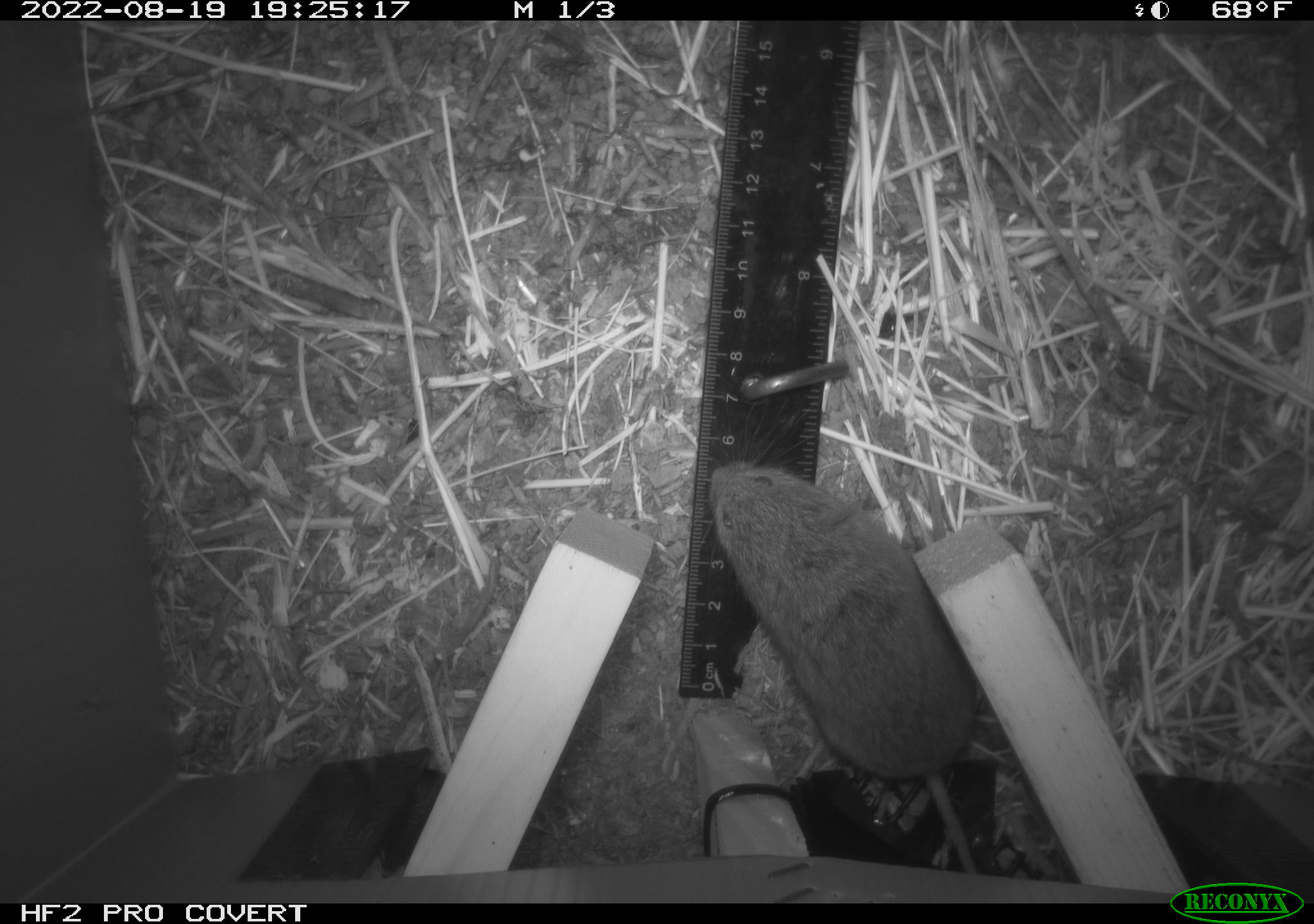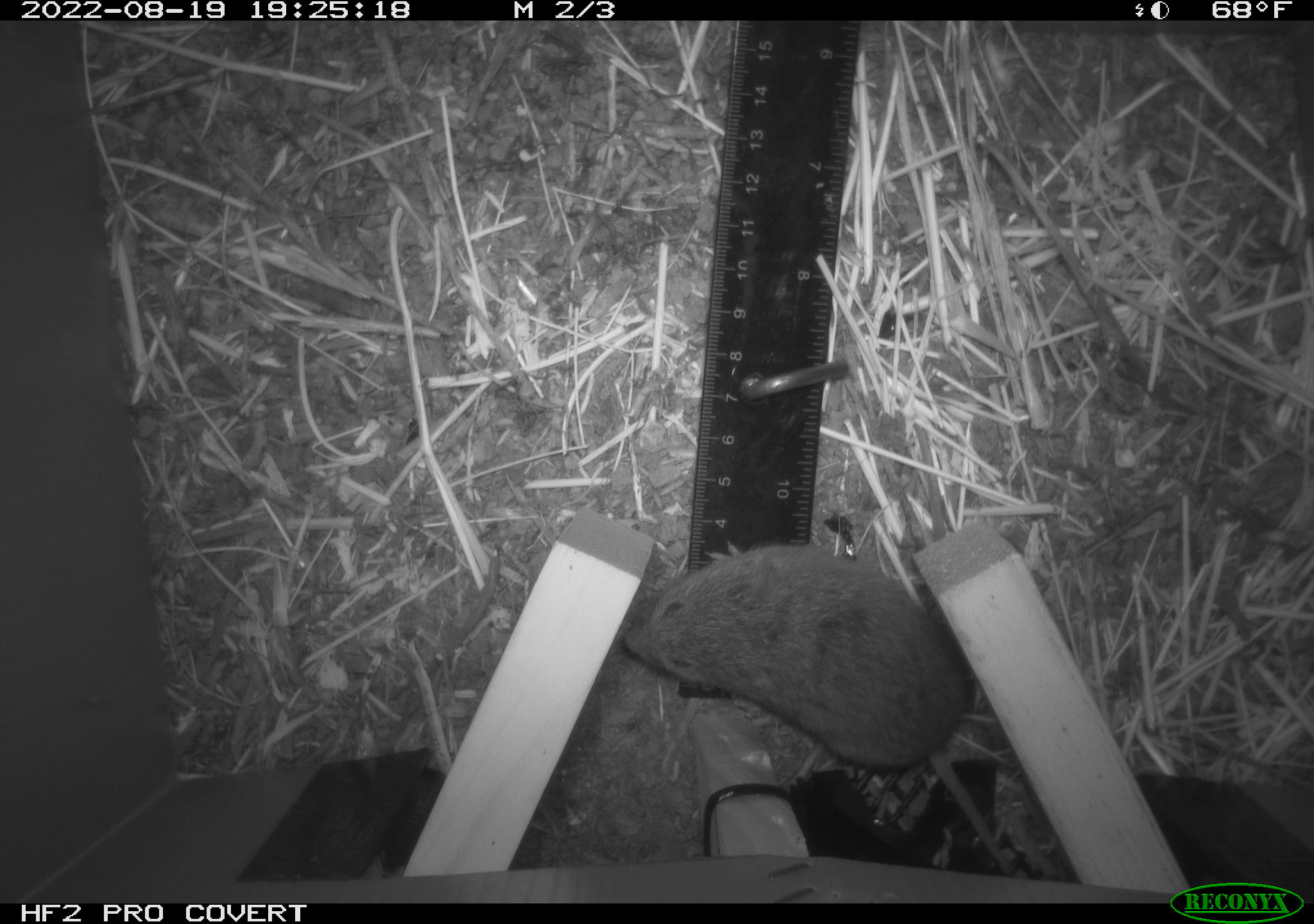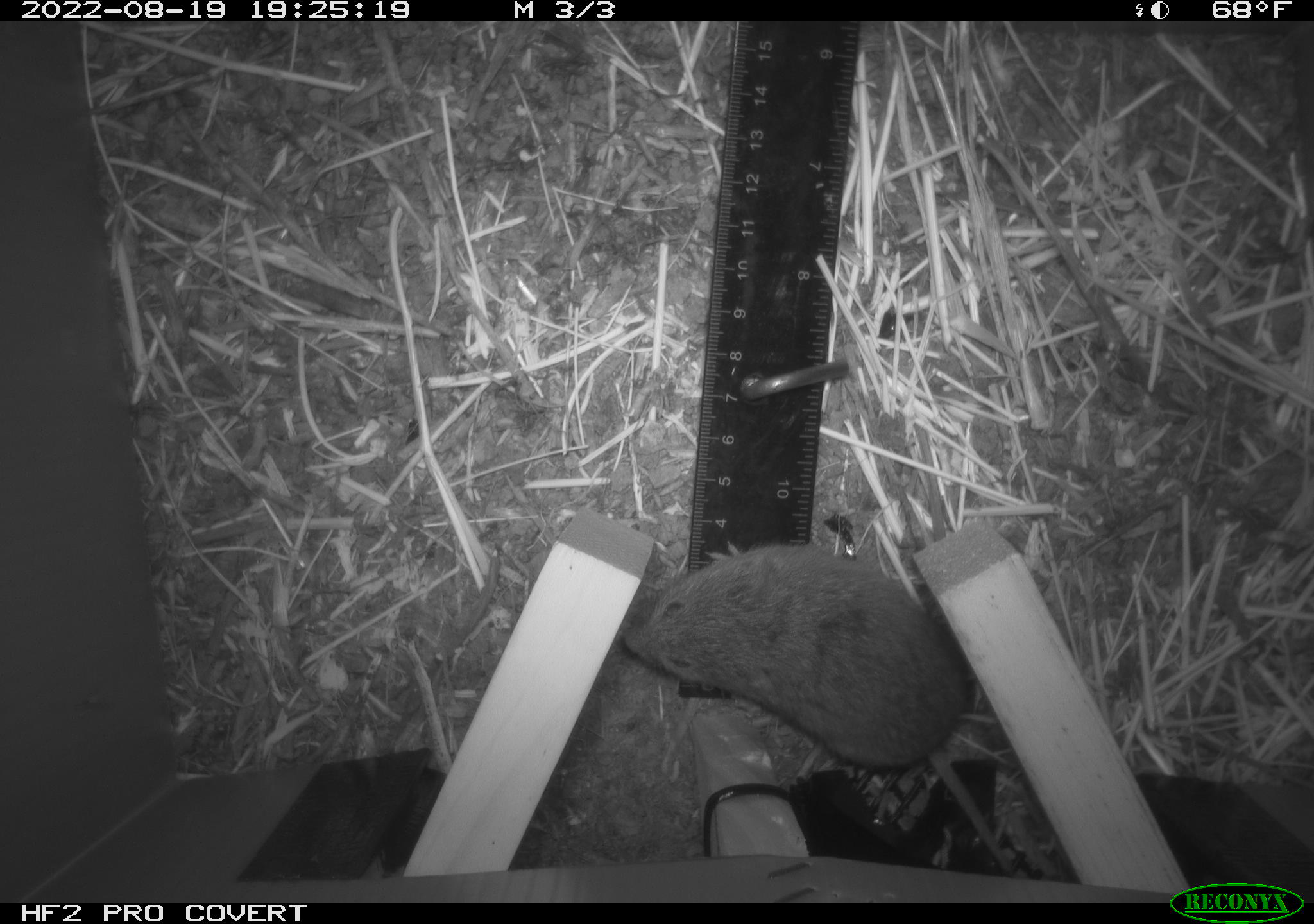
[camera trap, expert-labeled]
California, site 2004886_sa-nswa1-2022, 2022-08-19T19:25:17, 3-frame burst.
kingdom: Animalia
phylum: Chordata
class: Mammalia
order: Rodentia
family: Cricetidae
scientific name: Cricetidae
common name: hamsters, voles, lemmings, and allies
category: cricetidae family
Cricetidae family (hamsters, voles, lemmings, and allies) (Cricetidae).